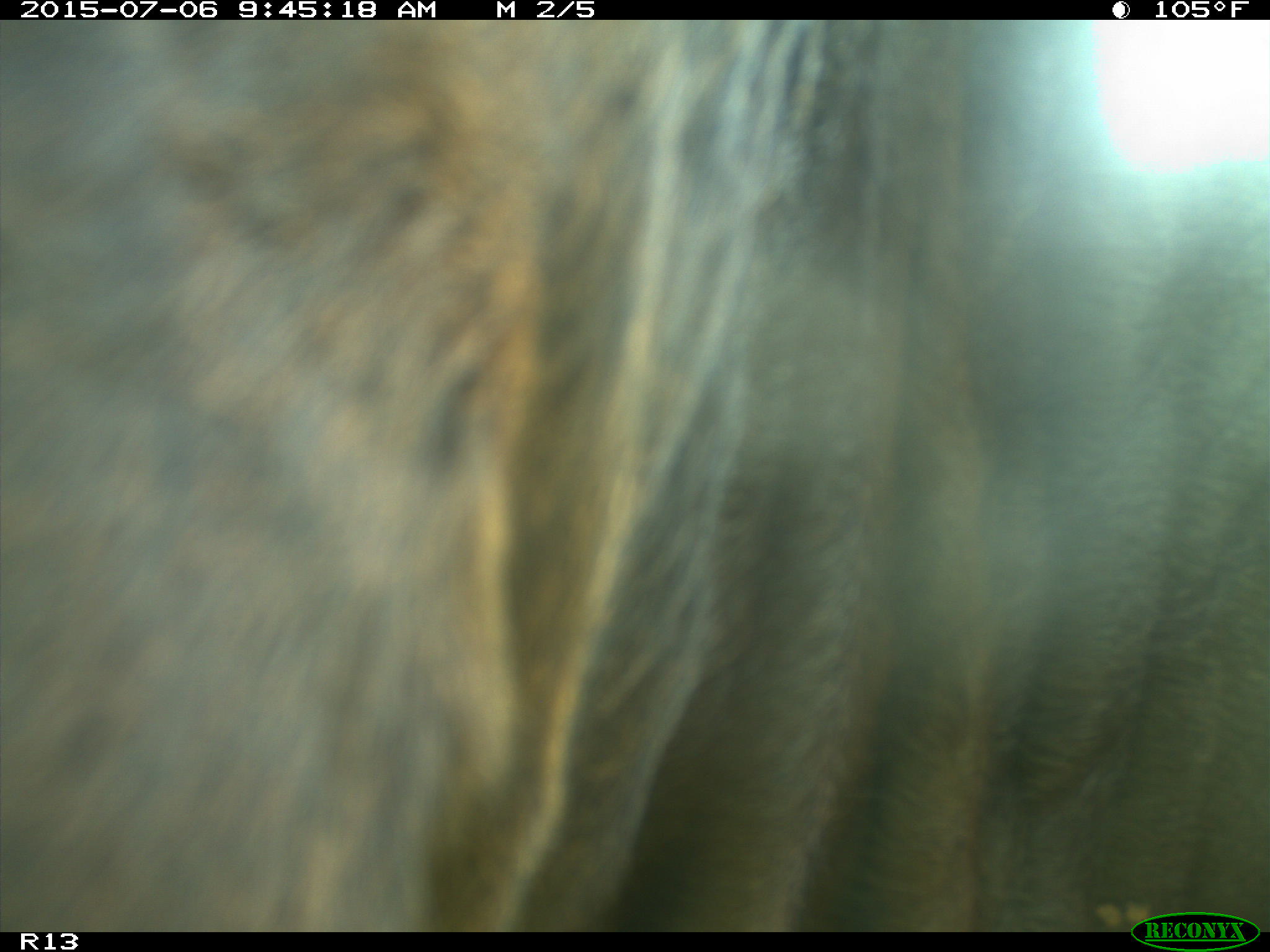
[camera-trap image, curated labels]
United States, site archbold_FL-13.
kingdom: Animalia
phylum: Chordata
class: Mammalia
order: Artiodactyla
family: Bovidae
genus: Bos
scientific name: Bos taurus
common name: domestic cow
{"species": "Bos taurus (domestic cow)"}